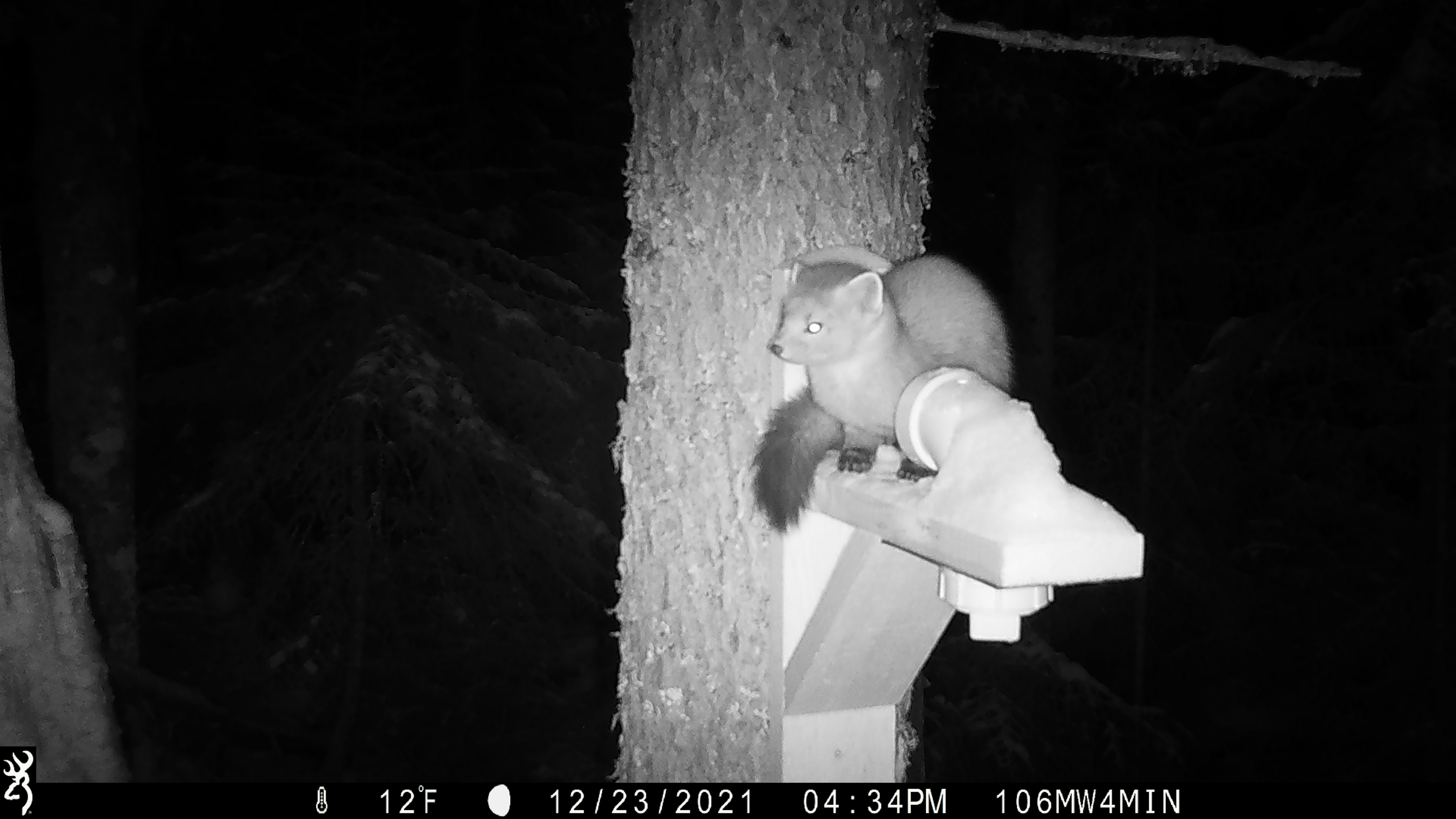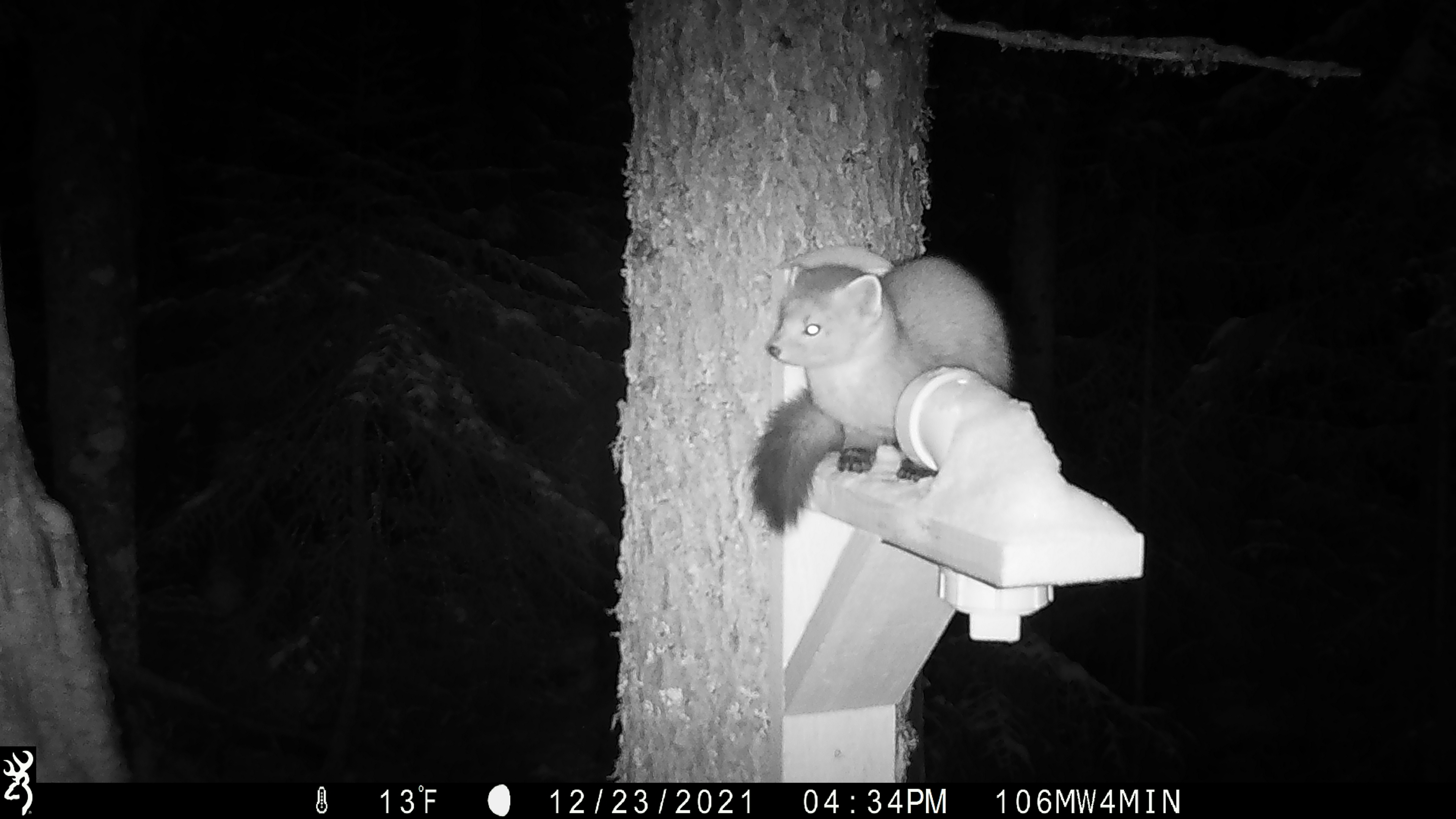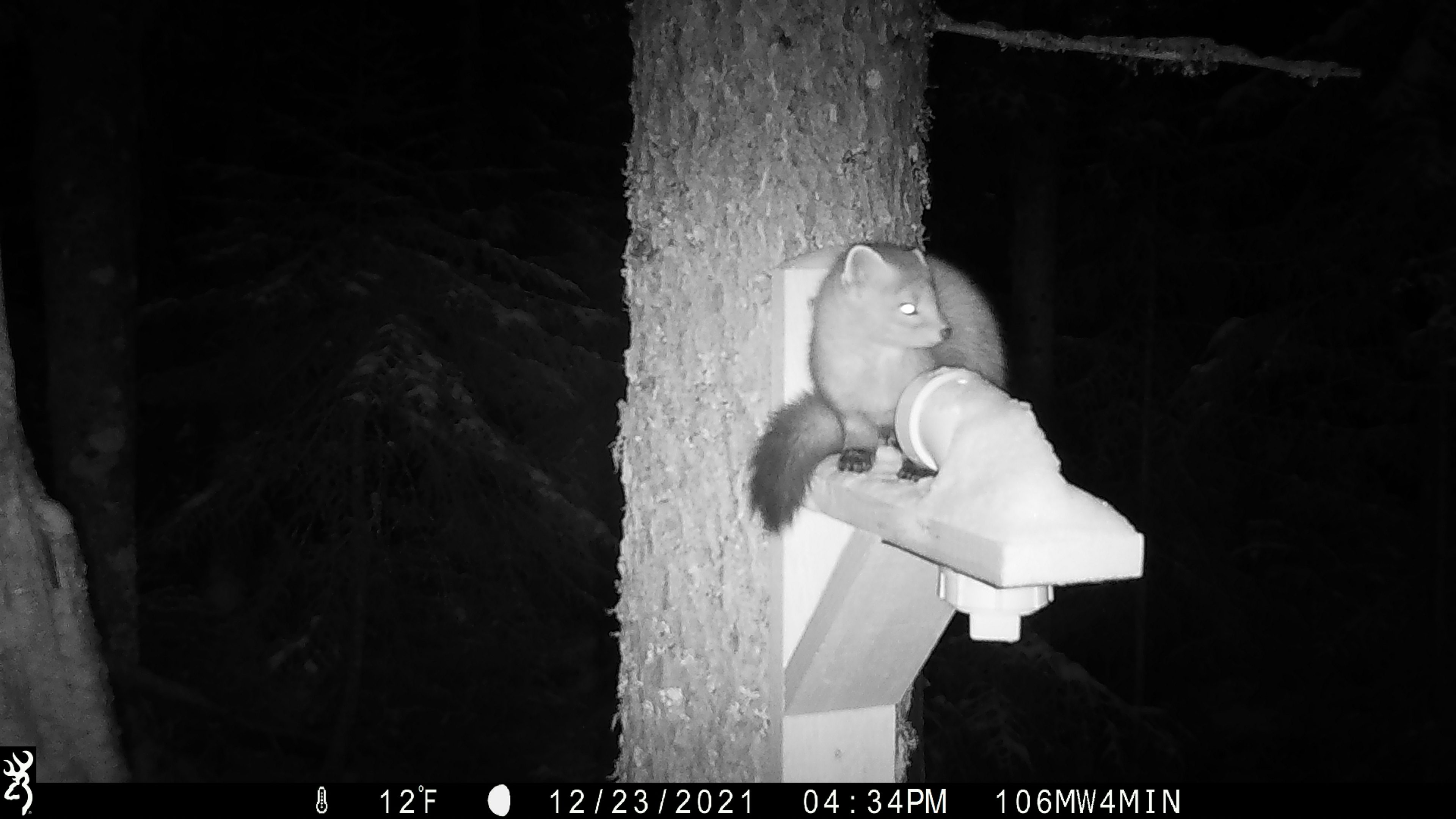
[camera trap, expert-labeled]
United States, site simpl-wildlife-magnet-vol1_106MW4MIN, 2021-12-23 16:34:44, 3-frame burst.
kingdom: Animalia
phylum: Chordata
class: Mammalia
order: Carnivora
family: Mustelidae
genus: Martes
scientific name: Martes americana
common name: american marten